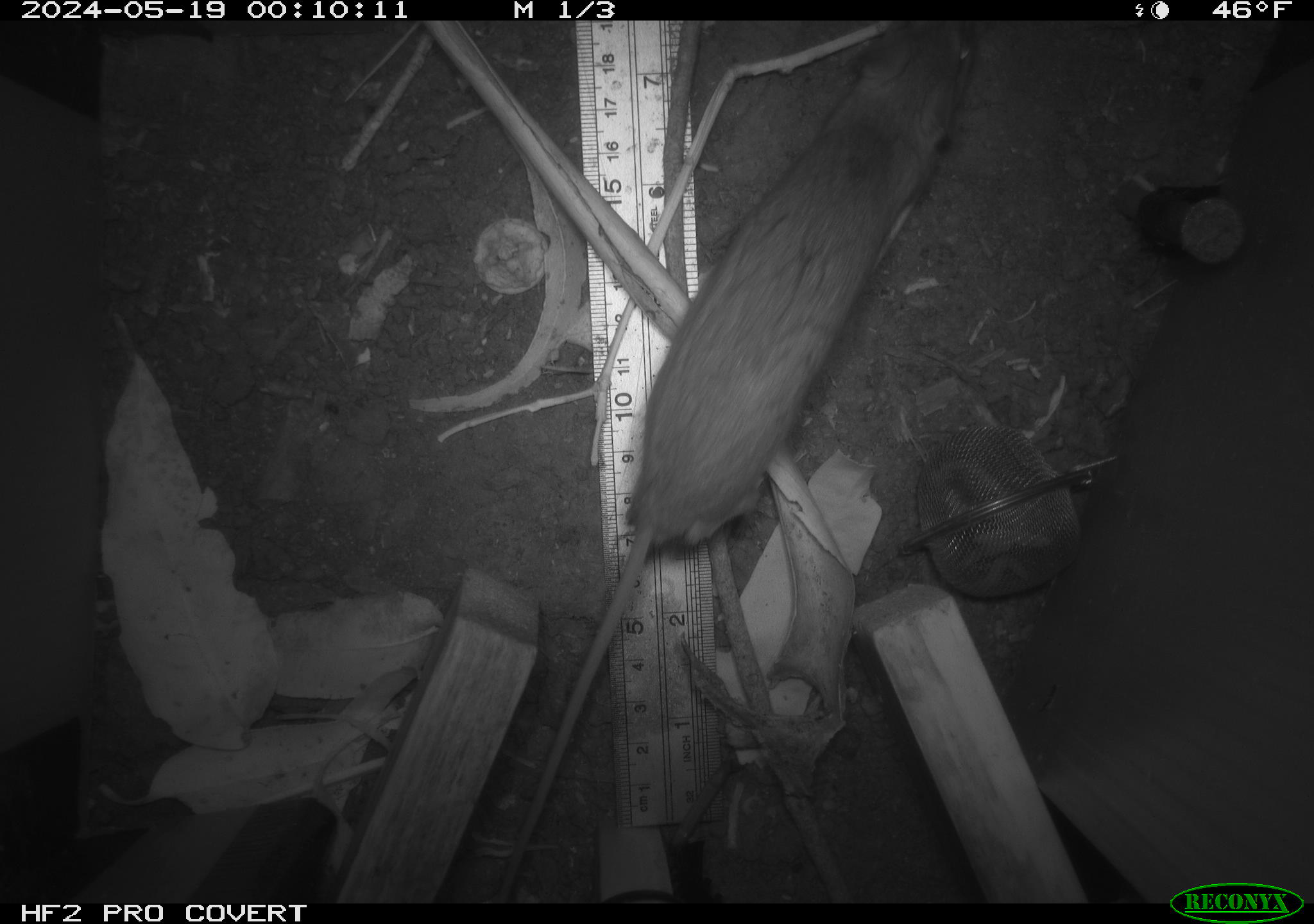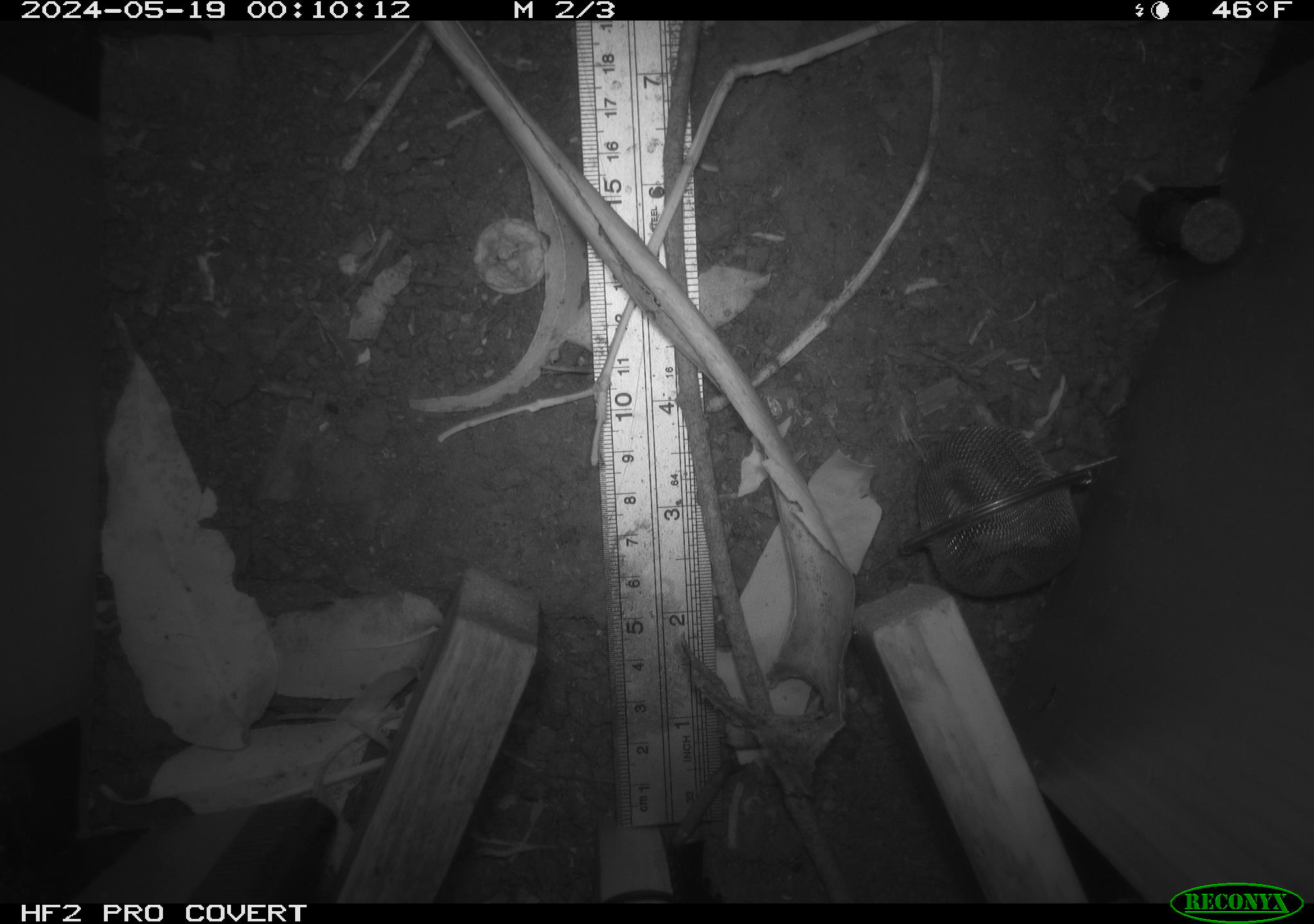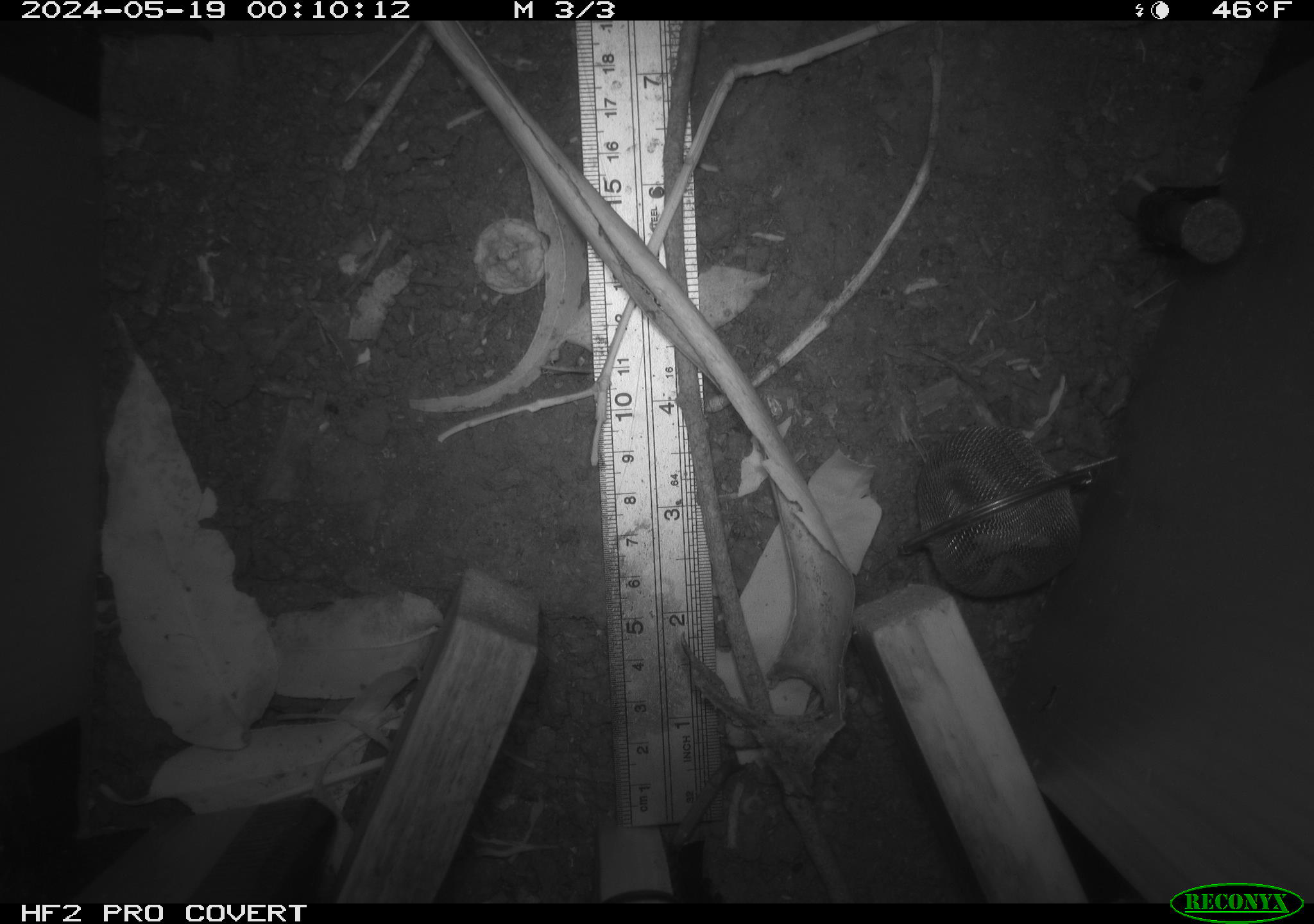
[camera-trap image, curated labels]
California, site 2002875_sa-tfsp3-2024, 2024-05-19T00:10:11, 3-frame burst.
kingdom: Animalia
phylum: Chordata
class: Mammalia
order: Rodentia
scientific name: Rodentia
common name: rodent